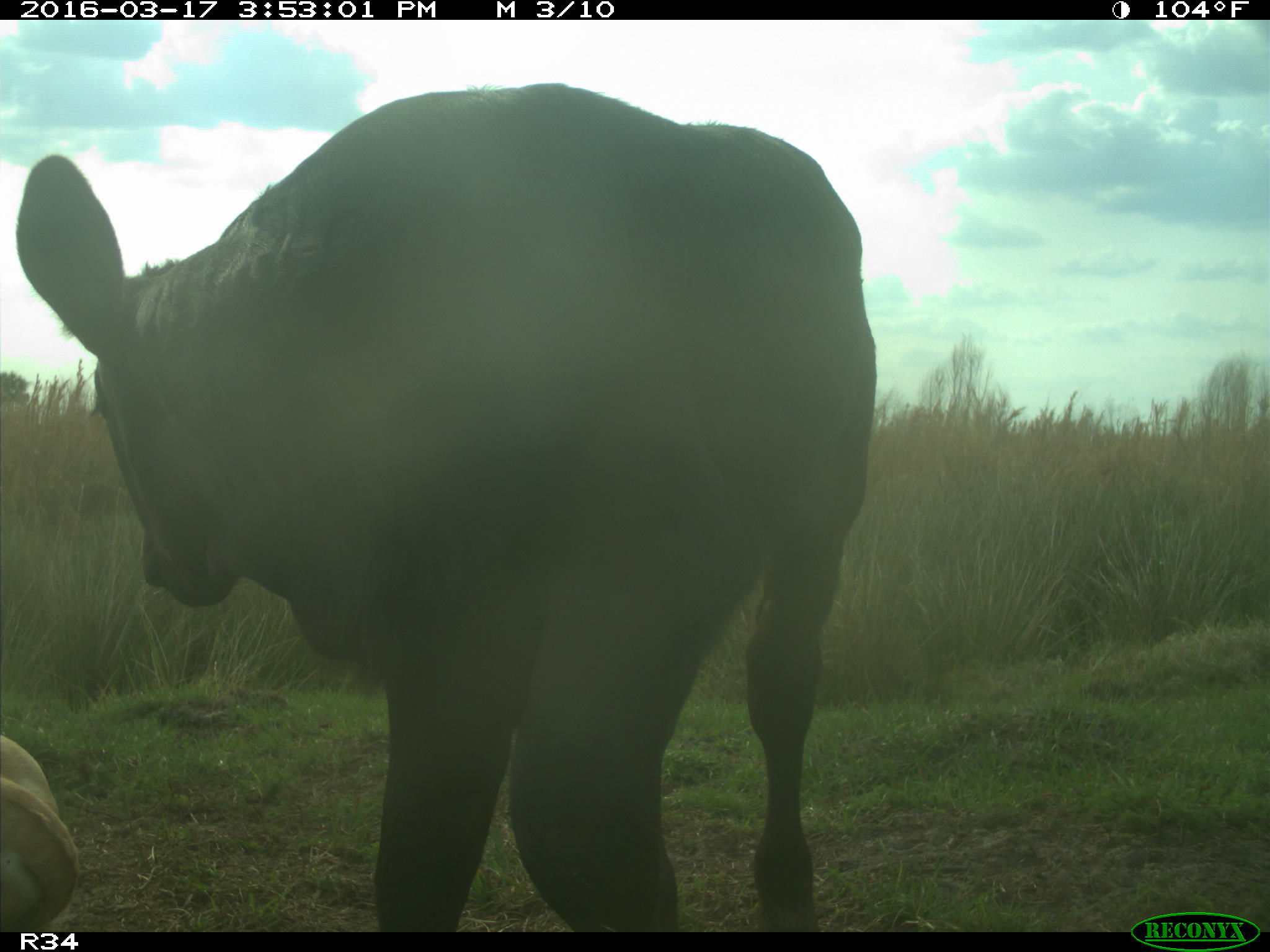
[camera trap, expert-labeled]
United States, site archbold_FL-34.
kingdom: Animalia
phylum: Chordata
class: Mammalia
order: Artiodactyla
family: Bovidae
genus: Bos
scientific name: Bos taurus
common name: domestic cow